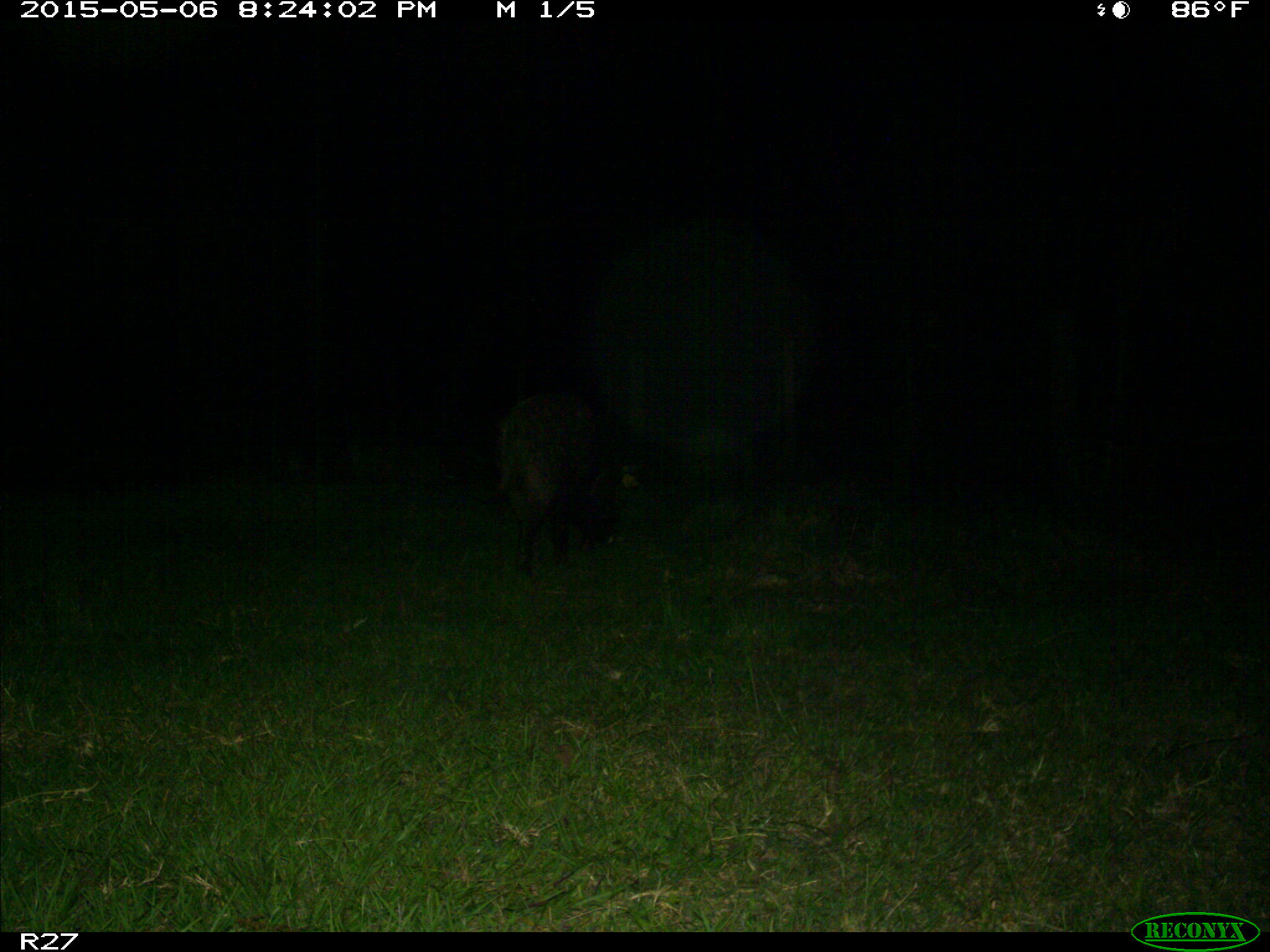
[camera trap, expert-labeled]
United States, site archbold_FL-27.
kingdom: Animalia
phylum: Chordata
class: Mammalia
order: Artiodactyla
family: Suidae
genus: Sus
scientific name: Sus scrofa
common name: wild boar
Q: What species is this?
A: Sus scrofa (wild boar).